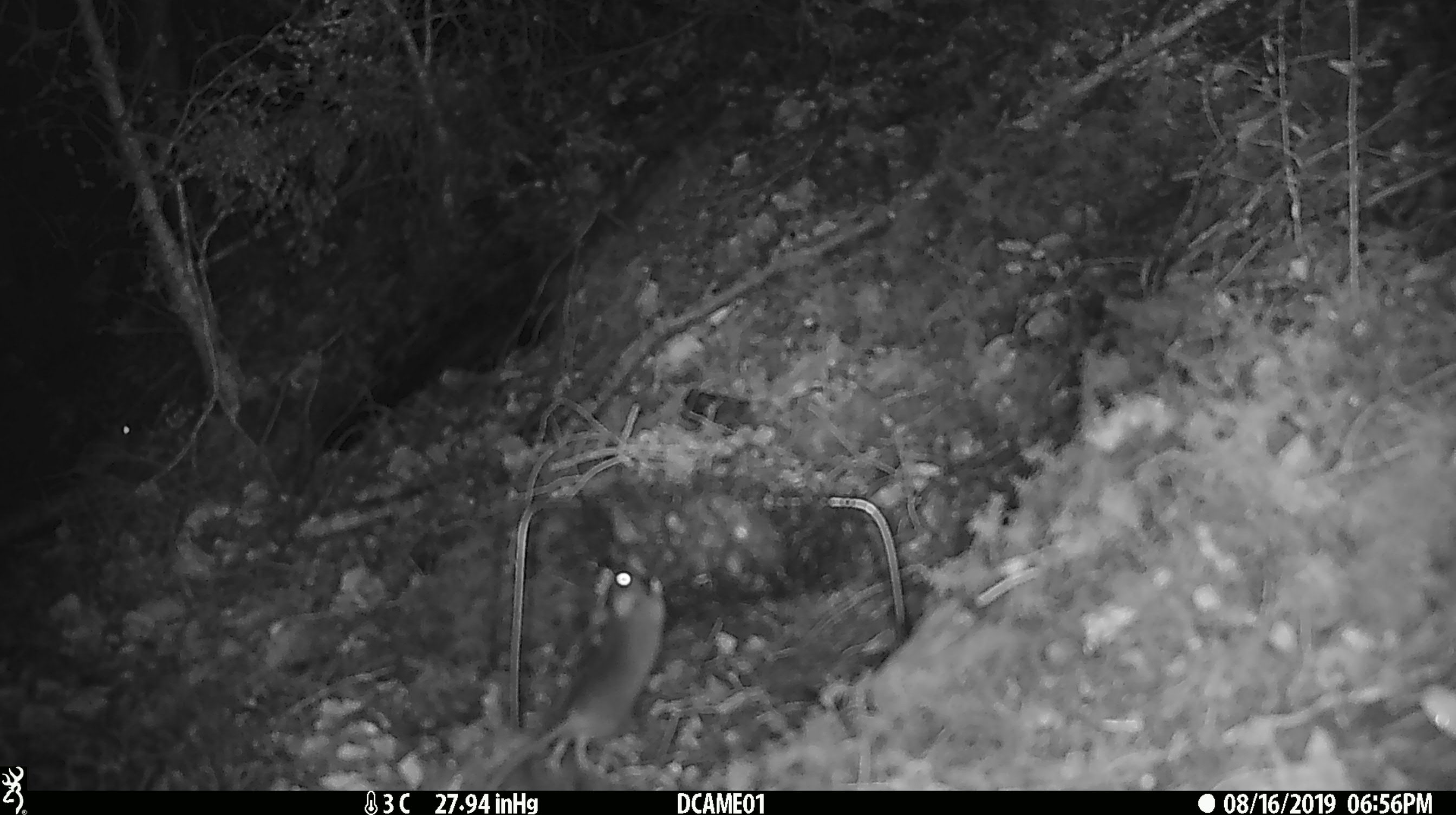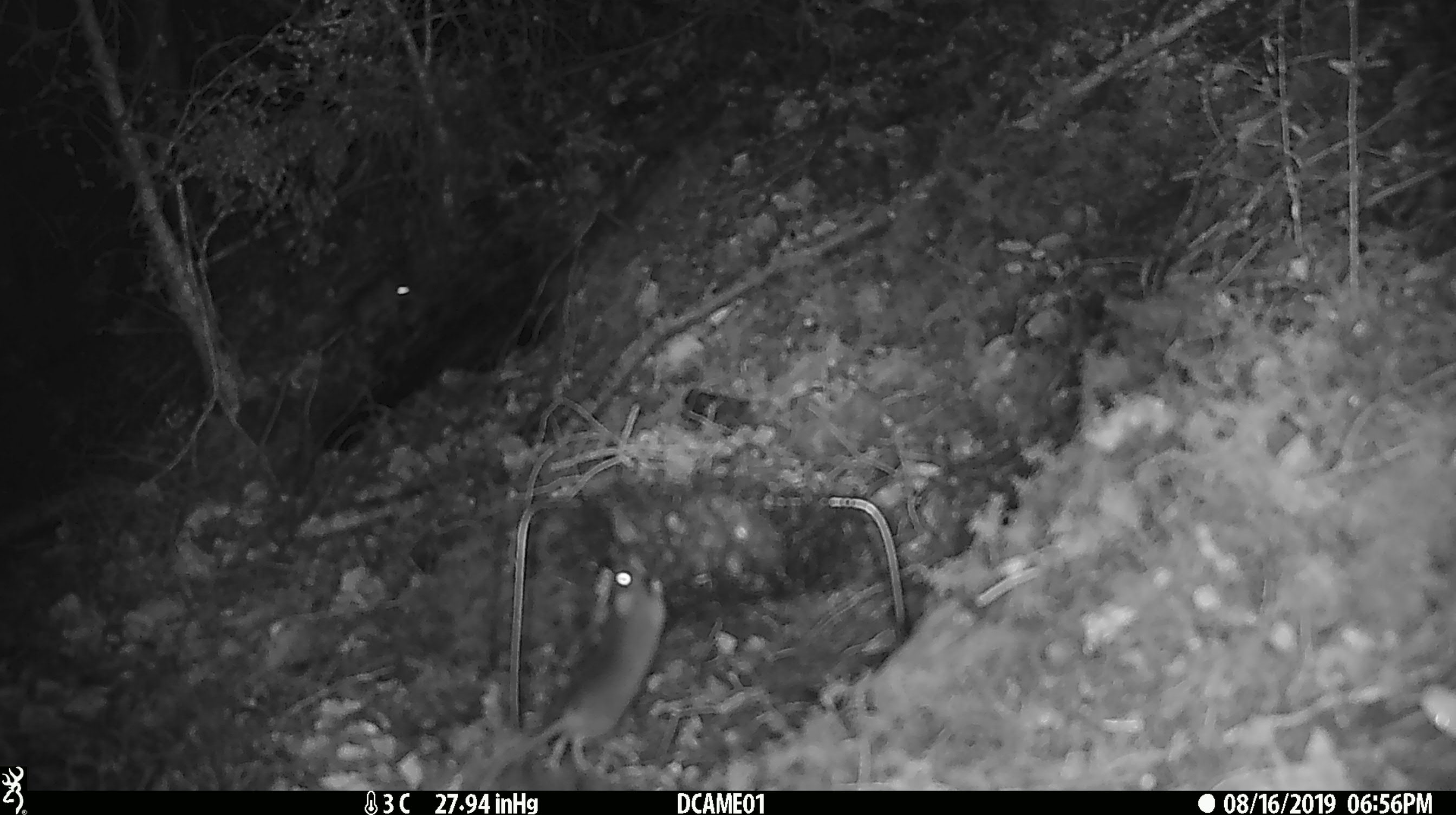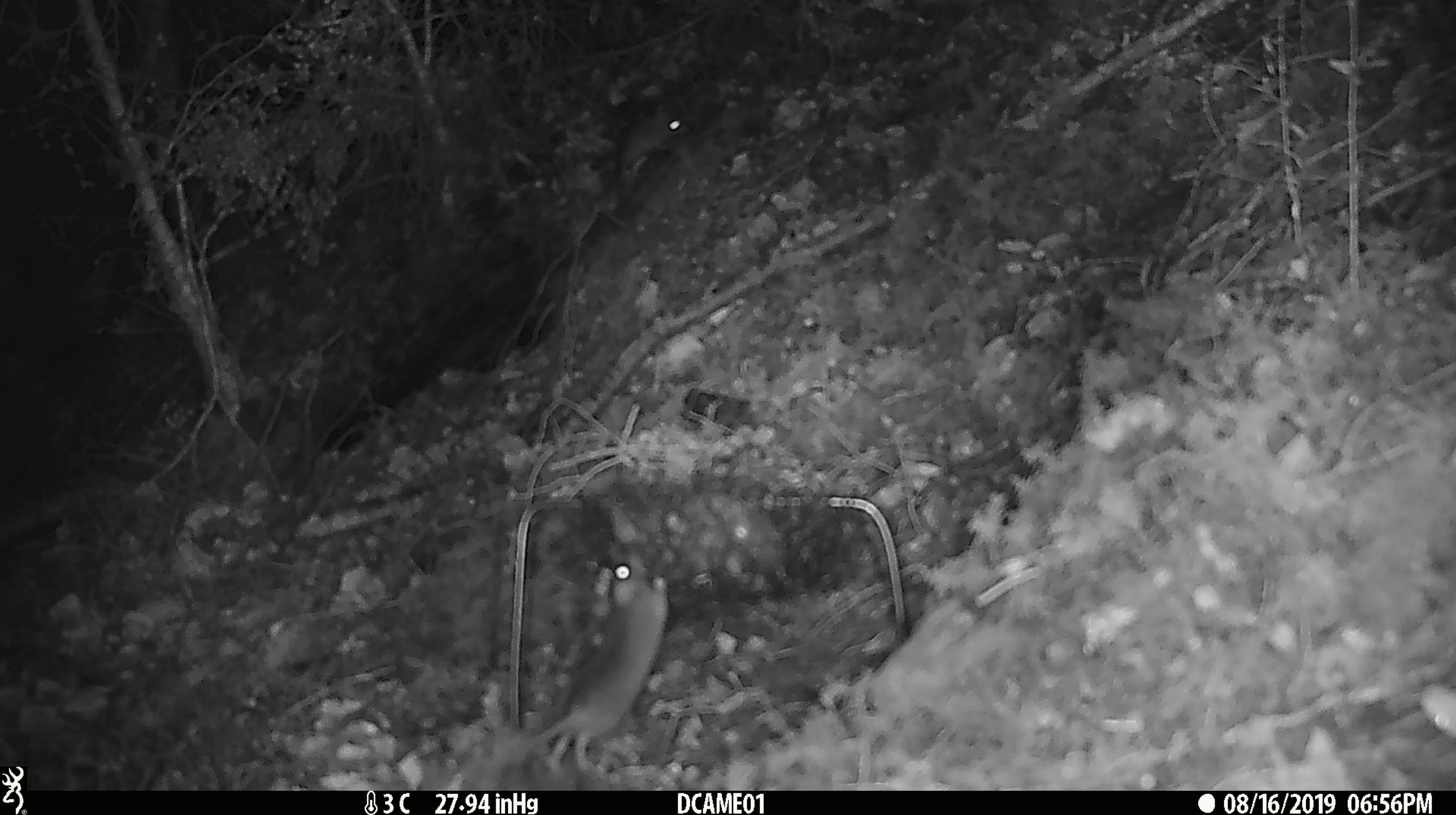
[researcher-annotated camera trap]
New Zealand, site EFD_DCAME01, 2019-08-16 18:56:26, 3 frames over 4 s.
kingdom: Animalia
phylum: Chordata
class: Mammalia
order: Rodentia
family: Muridae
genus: Mus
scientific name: Mus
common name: mouse